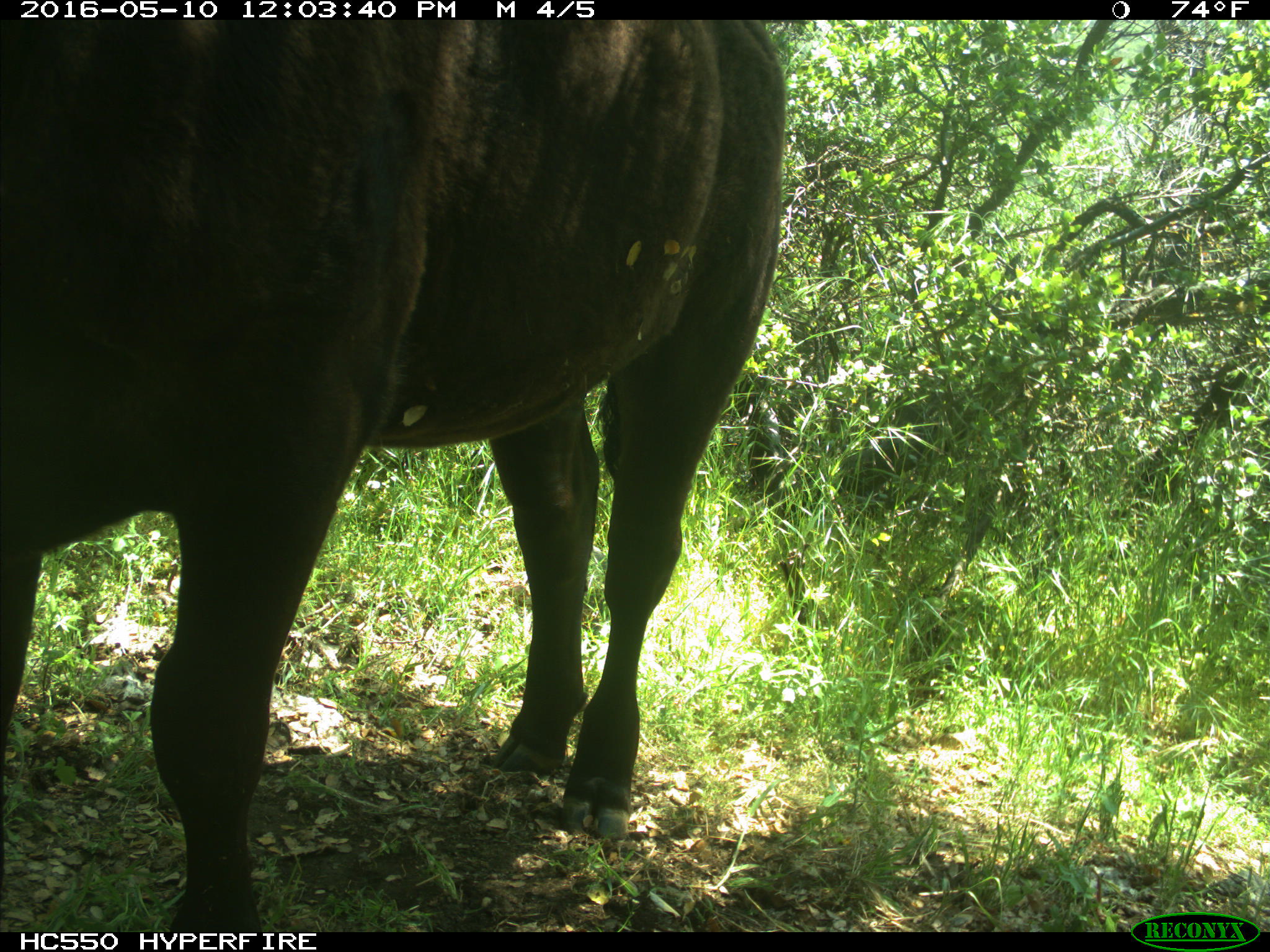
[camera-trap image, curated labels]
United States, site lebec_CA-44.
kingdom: Animalia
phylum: Chordata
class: Mammalia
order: Artiodactyla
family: Bovidae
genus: Bos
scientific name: Bos taurus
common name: domestic cow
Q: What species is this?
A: Bos taurus (domestic cow).